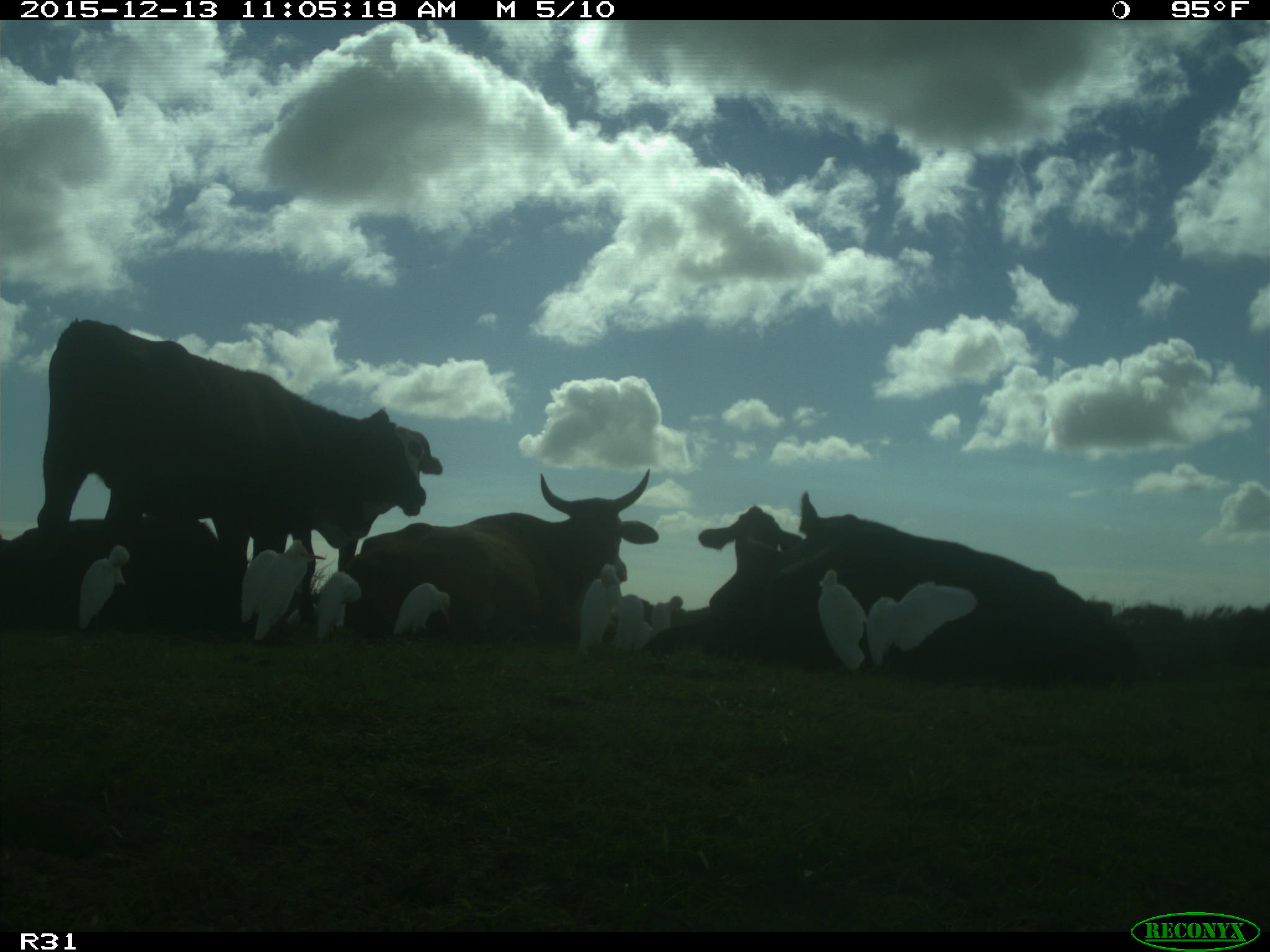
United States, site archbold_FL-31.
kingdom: Animalia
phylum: Chordata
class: Mammalia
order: Artiodactyla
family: Bovidae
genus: Bos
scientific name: Bos taurus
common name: domestic cow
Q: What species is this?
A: Bos taurus (domestic cow).